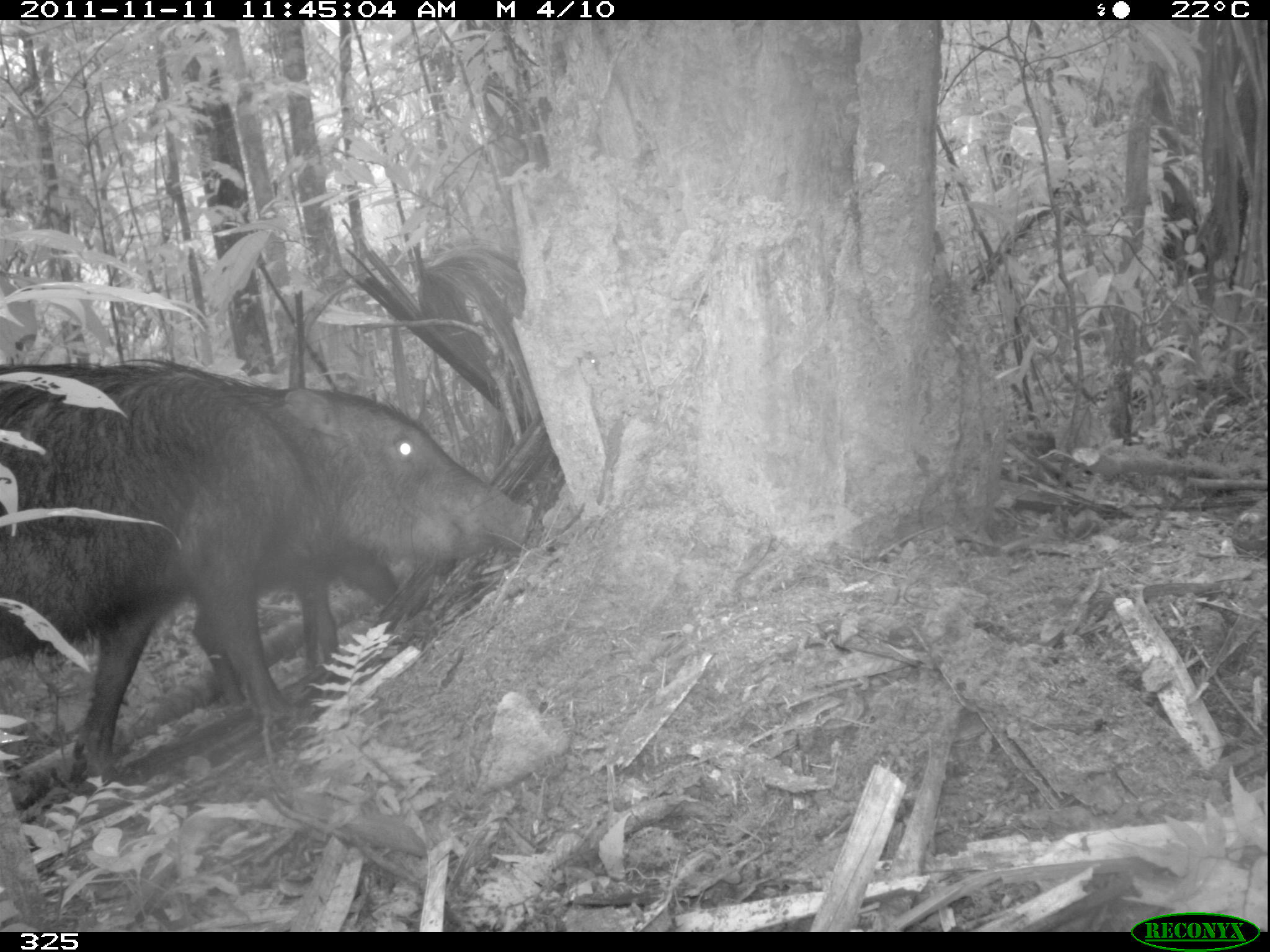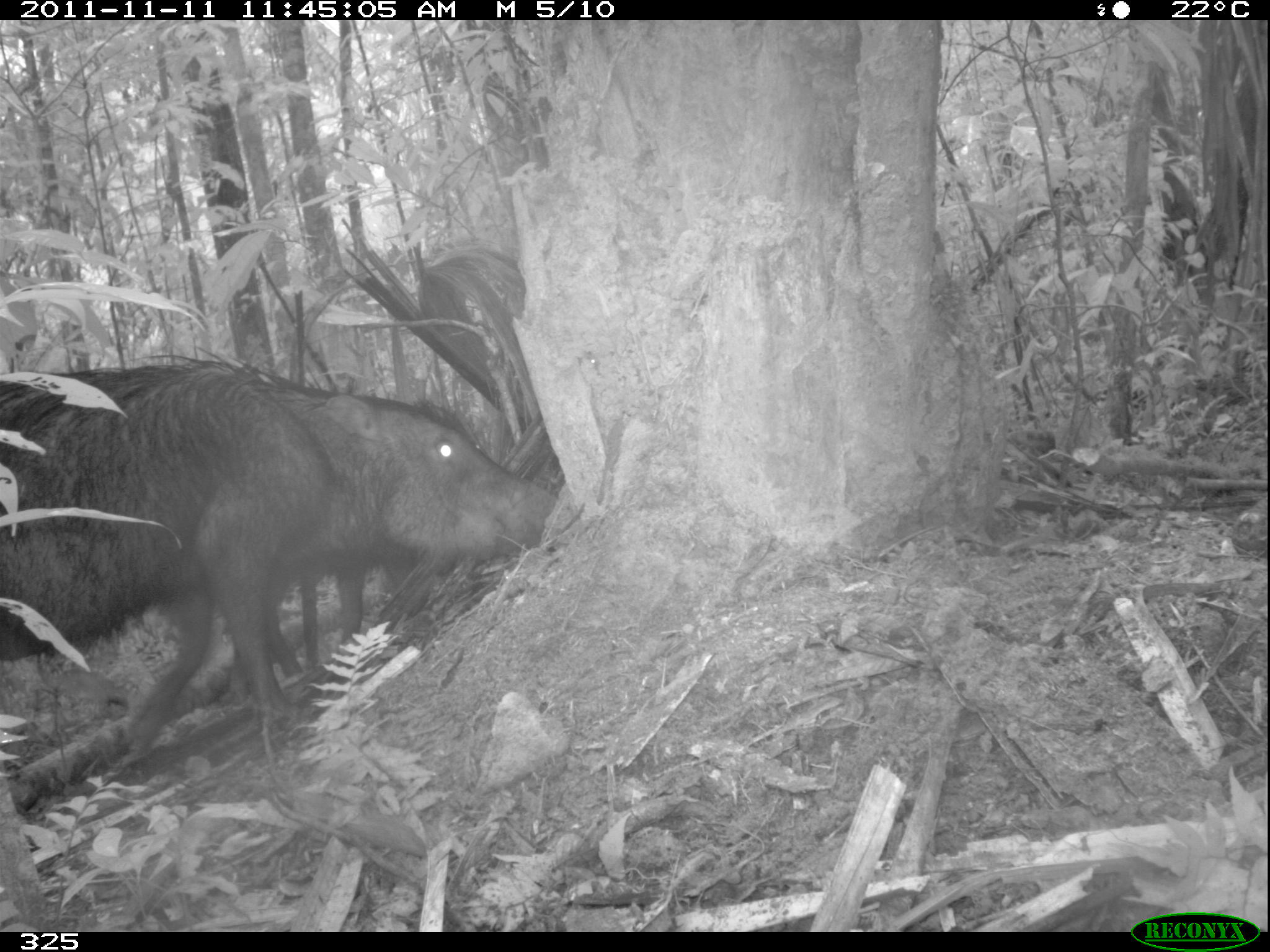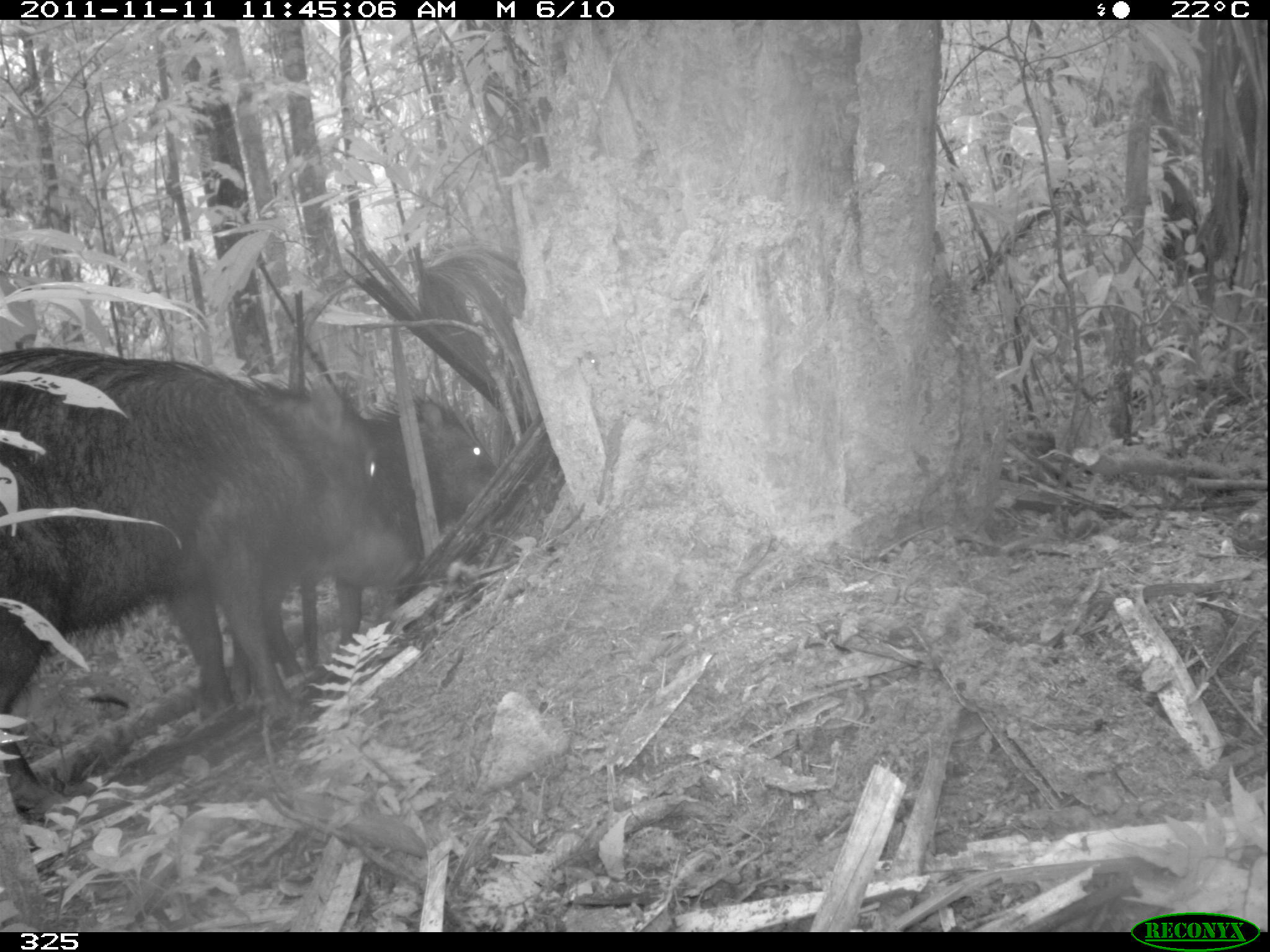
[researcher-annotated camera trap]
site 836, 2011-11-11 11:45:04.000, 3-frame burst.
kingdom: Animalia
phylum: Chordata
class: Mammalia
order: Artiodactyla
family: Tayassuidae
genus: Tayassu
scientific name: Tayassu pecari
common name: white-lipped peccary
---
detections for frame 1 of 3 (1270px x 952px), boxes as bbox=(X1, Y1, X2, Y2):
tayassu pecari: bbox=(1, 356, 534, 779); bbox=(191, 549, 400, 703)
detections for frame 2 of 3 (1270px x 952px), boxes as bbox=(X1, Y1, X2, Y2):
tayassu pecari: bbox=(0, 346, 554, 758); bbox=(221, 547, 421, 701)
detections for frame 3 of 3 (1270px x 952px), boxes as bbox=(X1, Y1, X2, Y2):
tayassu pecari: bbox=(0, 346, 414, 808); bbox=(228, 392, 492, 670)